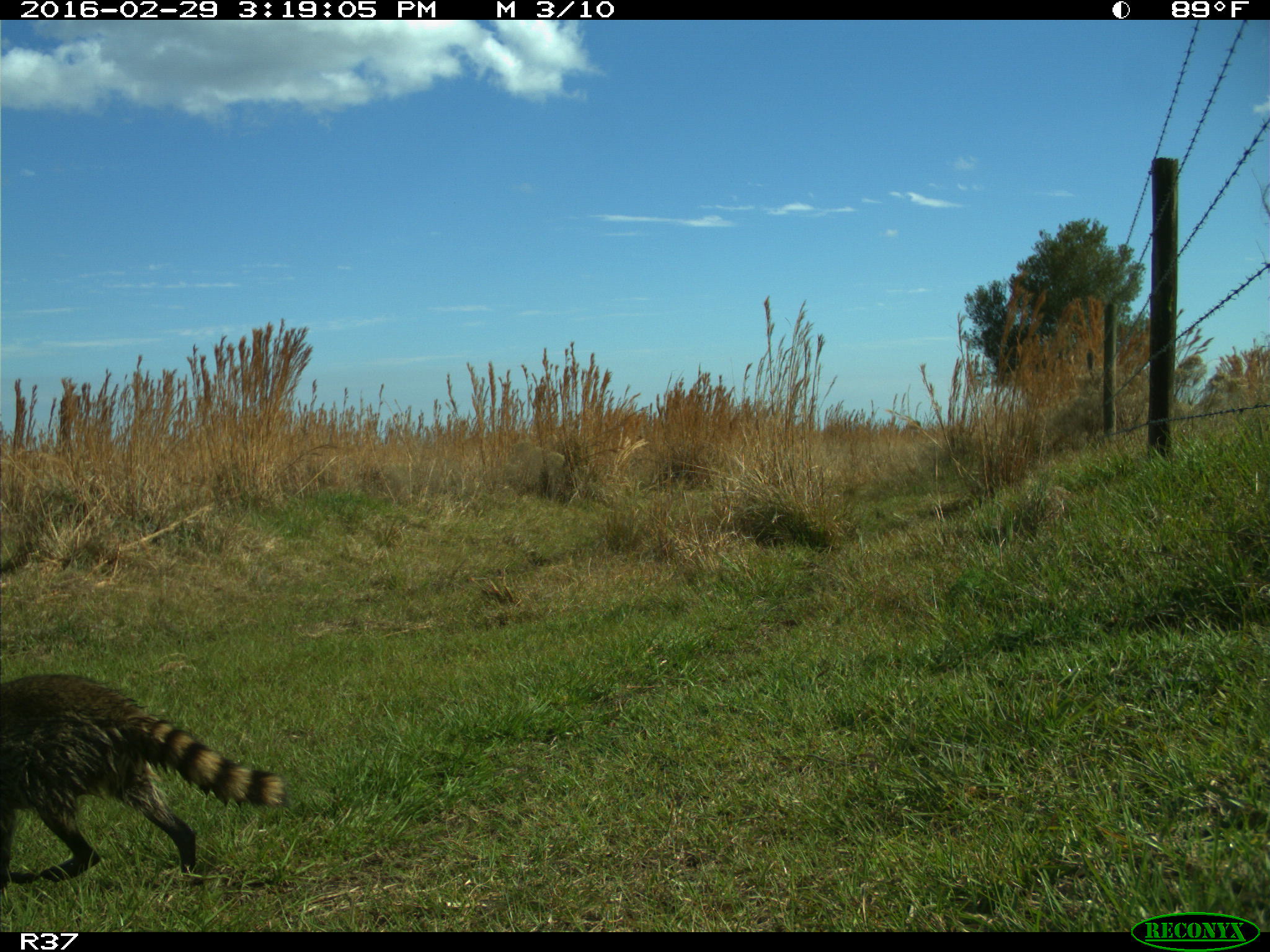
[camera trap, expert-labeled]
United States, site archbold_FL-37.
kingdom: Animalia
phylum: Chordata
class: Mammalia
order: Carnivora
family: Procyonidae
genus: Procyon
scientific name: Procyon lotor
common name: common raccoon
Procyon lotor (common raccoon).